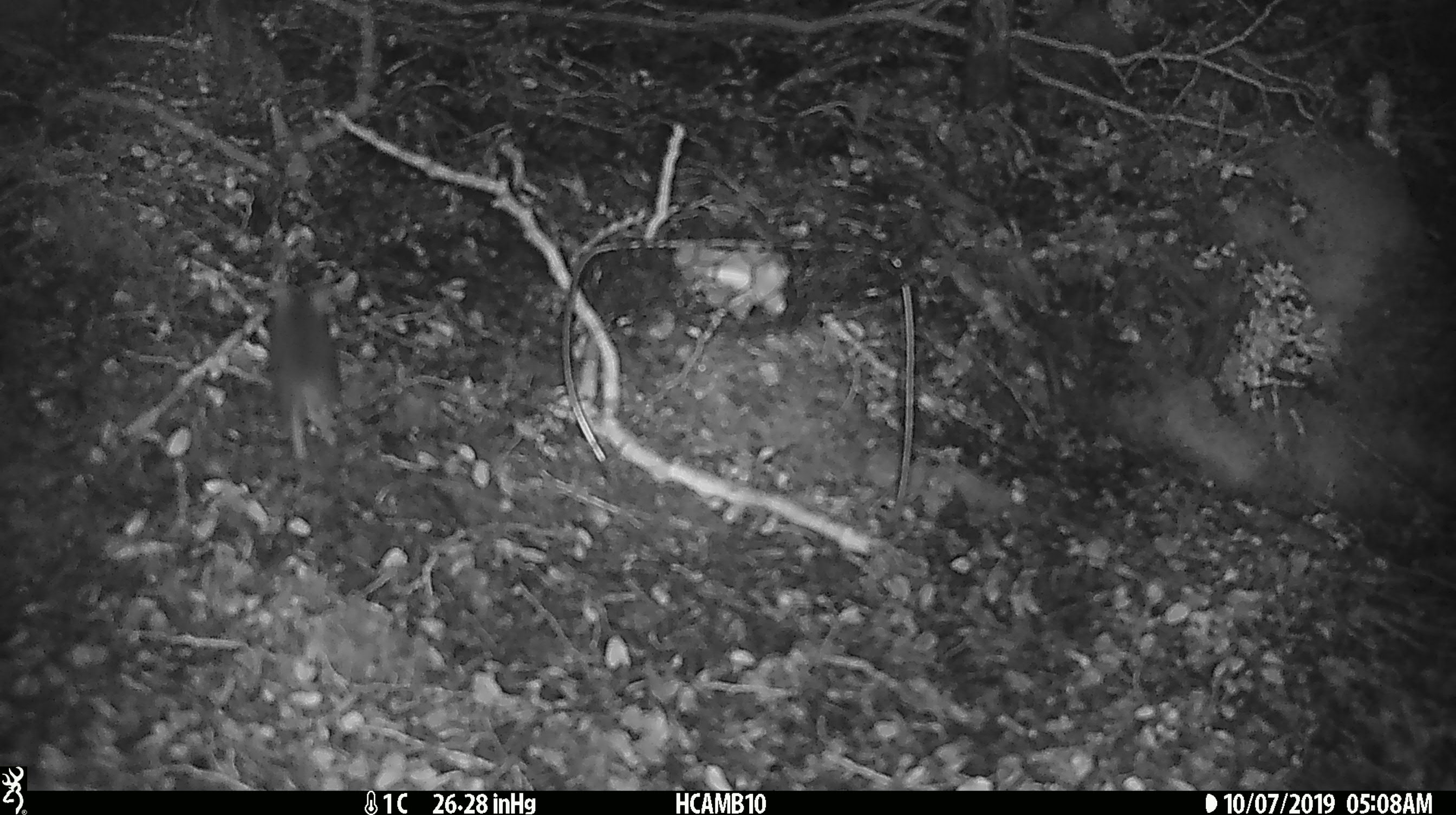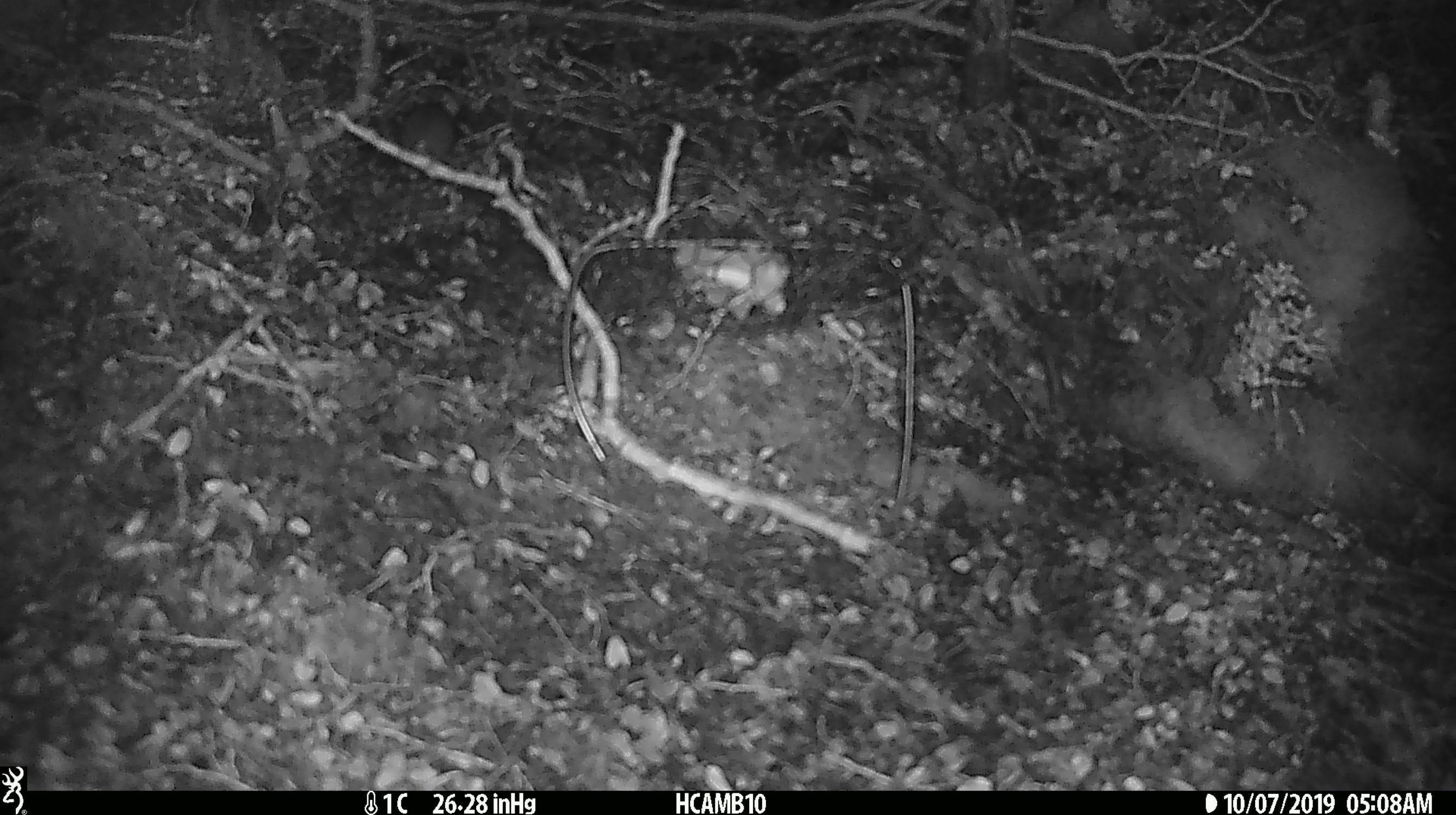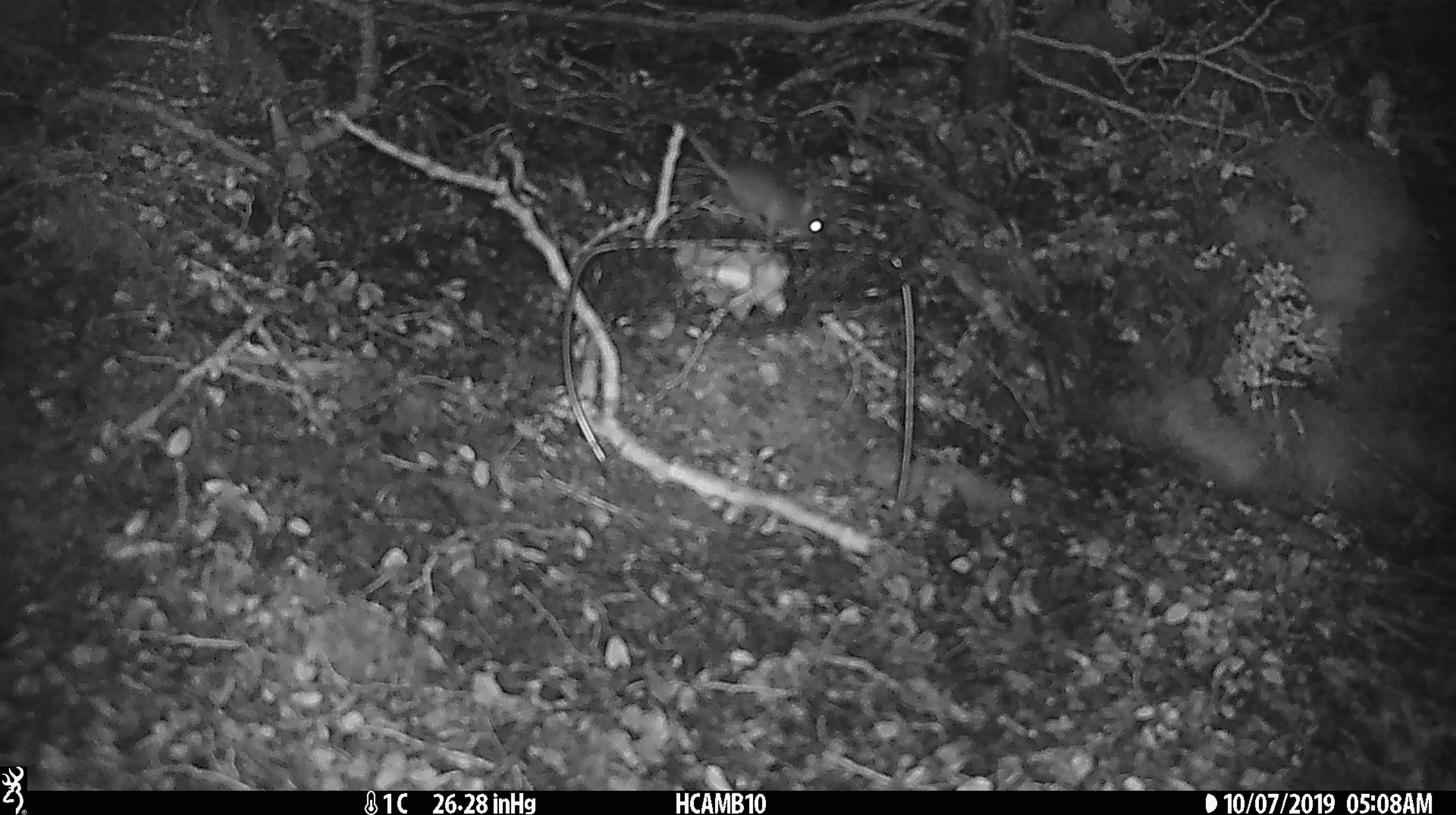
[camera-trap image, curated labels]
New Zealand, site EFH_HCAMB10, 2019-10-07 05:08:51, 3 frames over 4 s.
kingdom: Animalia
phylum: Chordata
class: Mammalia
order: Rodentia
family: Muridae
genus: Mus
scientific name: Mus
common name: mouse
Mouse (Mus).